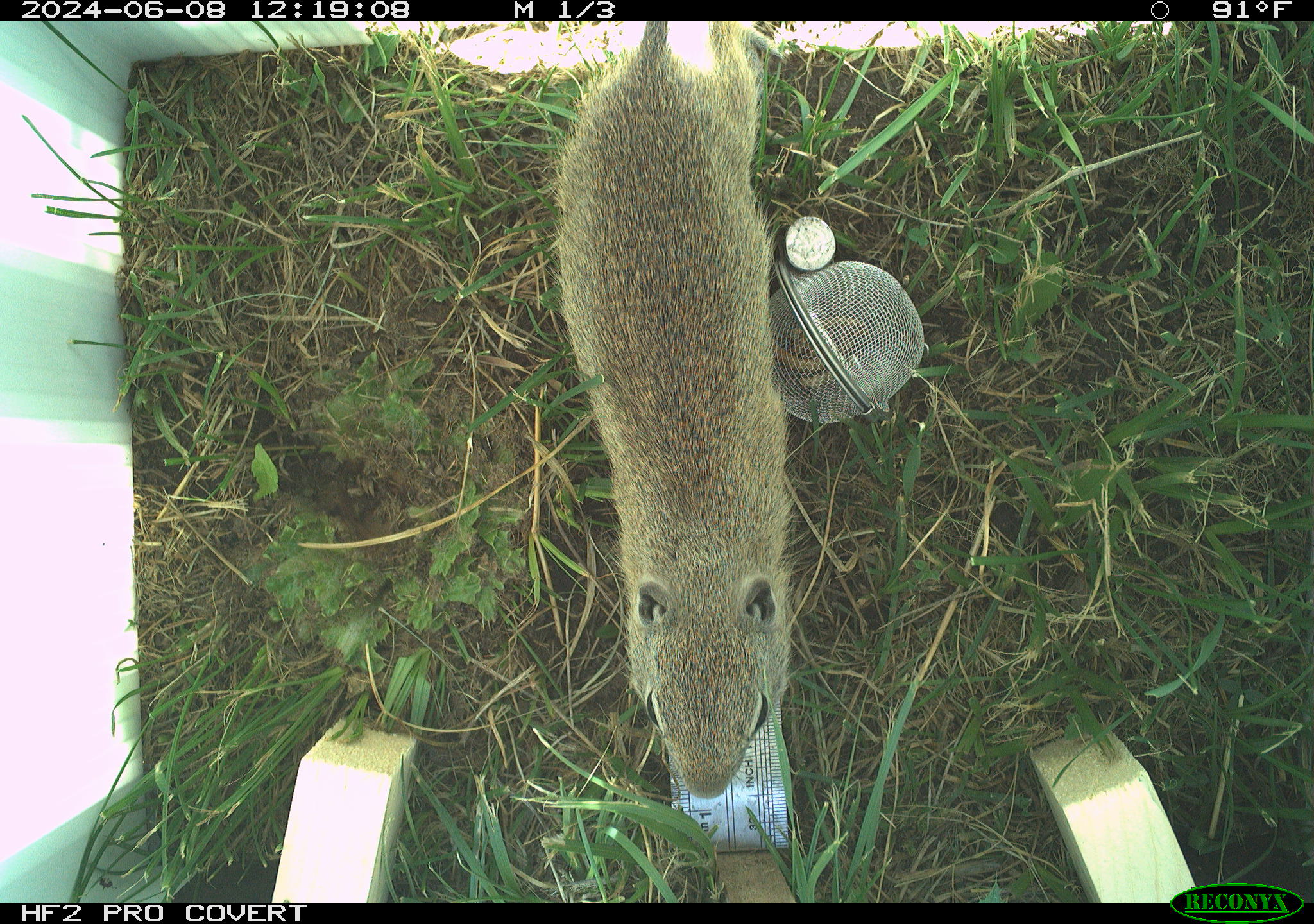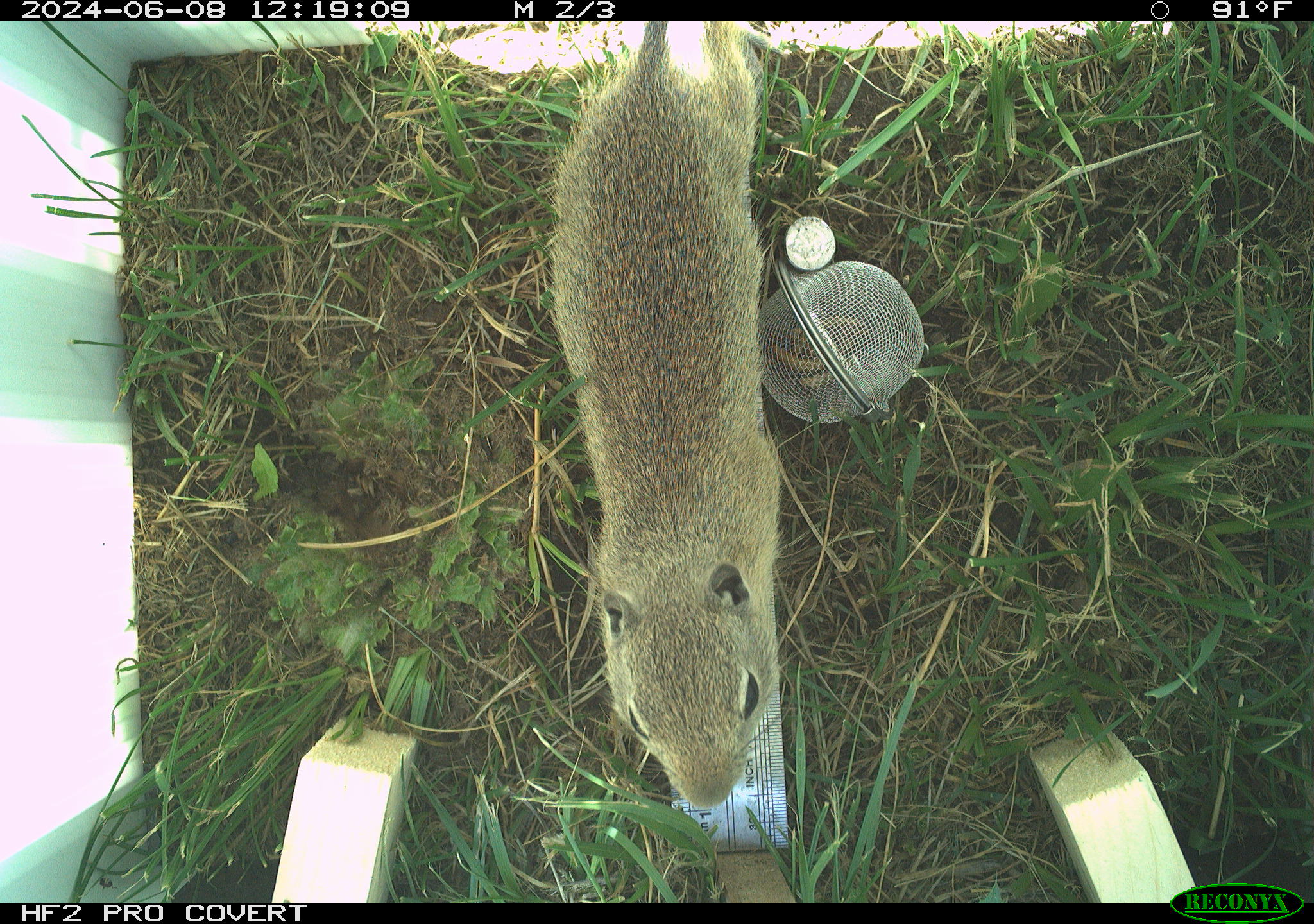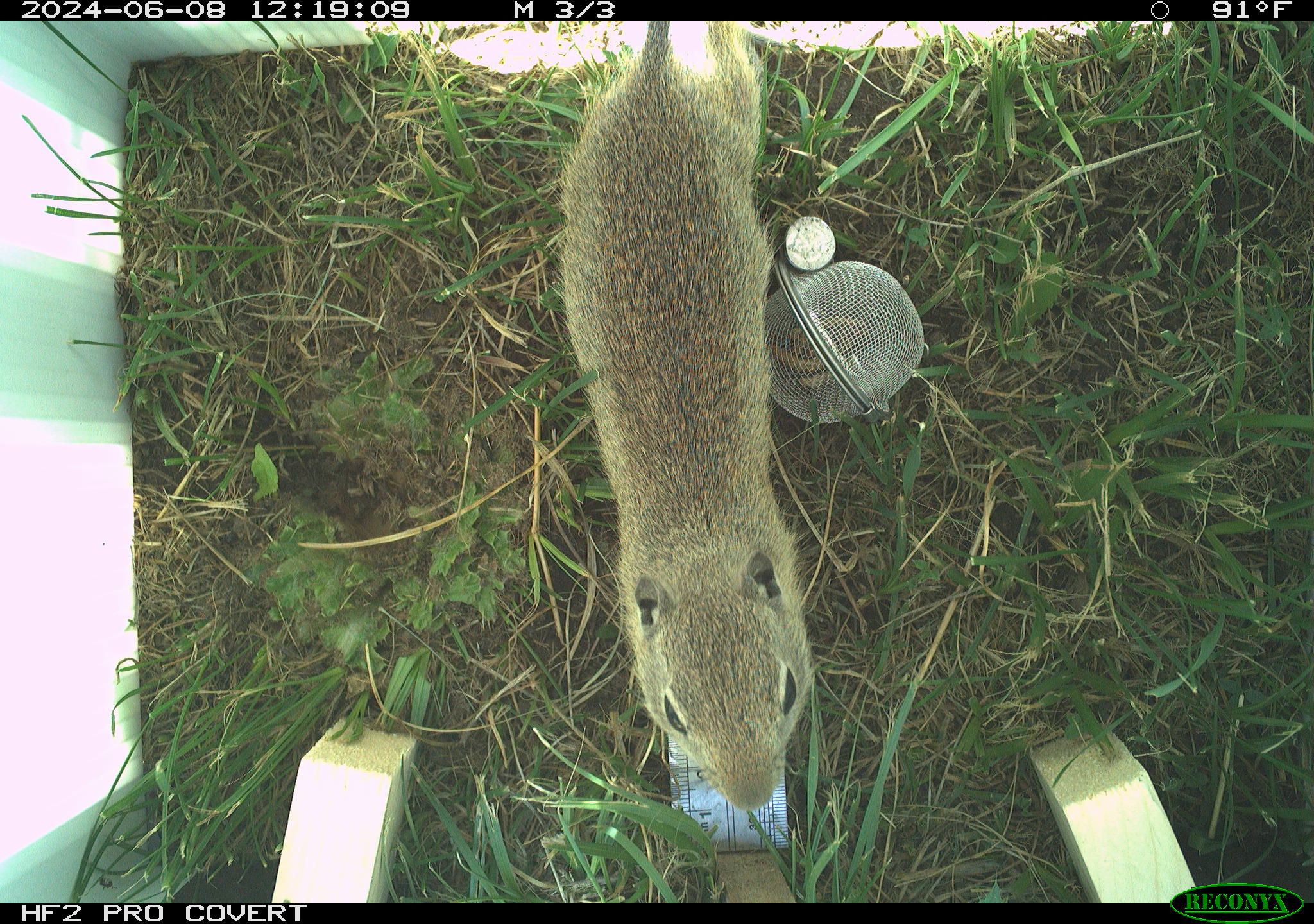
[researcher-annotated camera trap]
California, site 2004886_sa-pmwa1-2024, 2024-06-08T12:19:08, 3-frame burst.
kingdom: Animalia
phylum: Chordata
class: Mammalia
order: Rodentia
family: Sciuridae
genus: Urocitellus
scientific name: Urocitellus beldingi beldingi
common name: belding's ground squirrel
Belding's ground squirrel (Urocitellus beldingi beldingi).